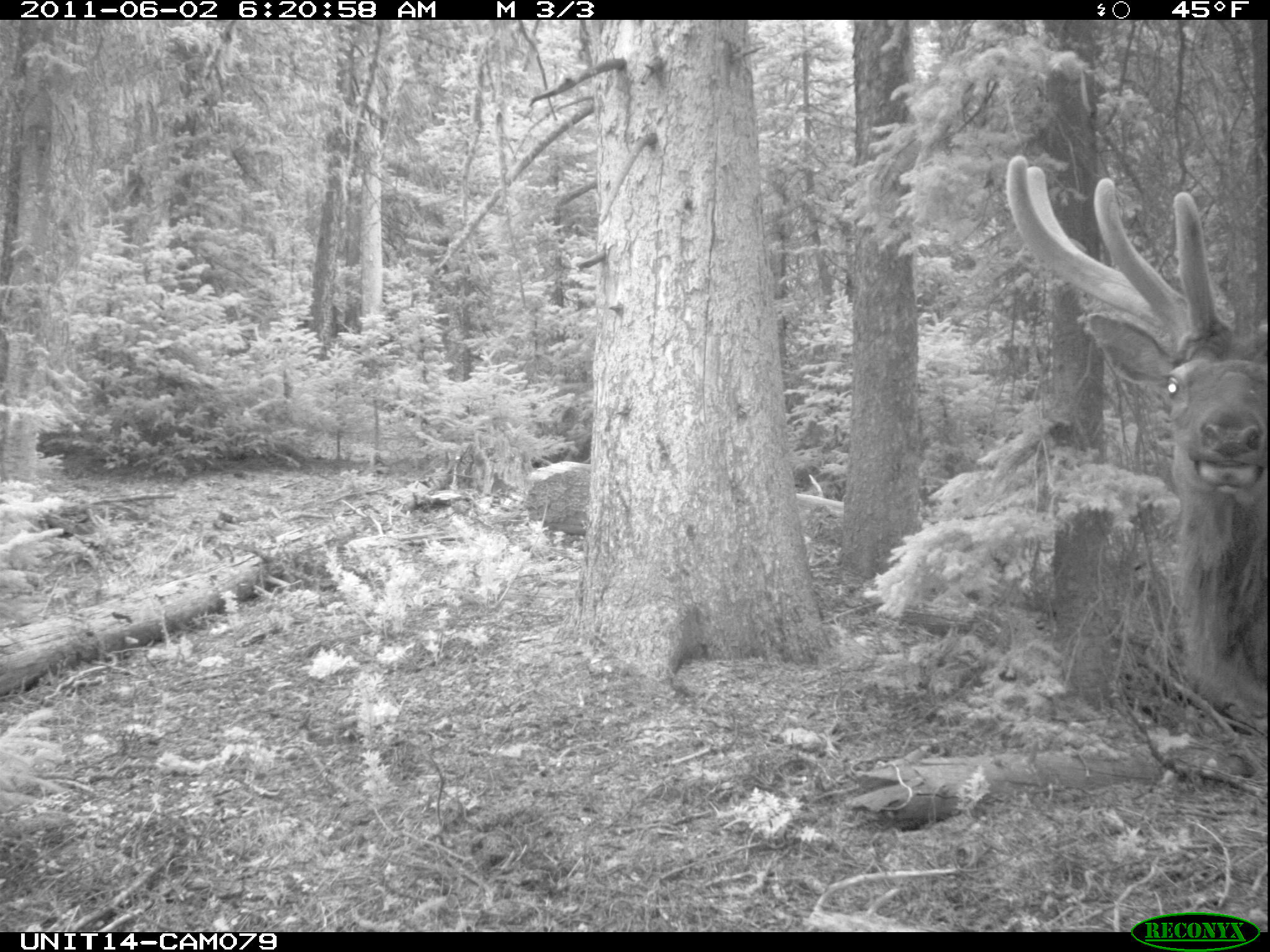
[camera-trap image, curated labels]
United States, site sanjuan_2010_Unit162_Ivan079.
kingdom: Animalia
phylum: Chordata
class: Mammalia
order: Artiodactyla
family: Cervidae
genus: Cervus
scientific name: Cervus elaphus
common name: red deer